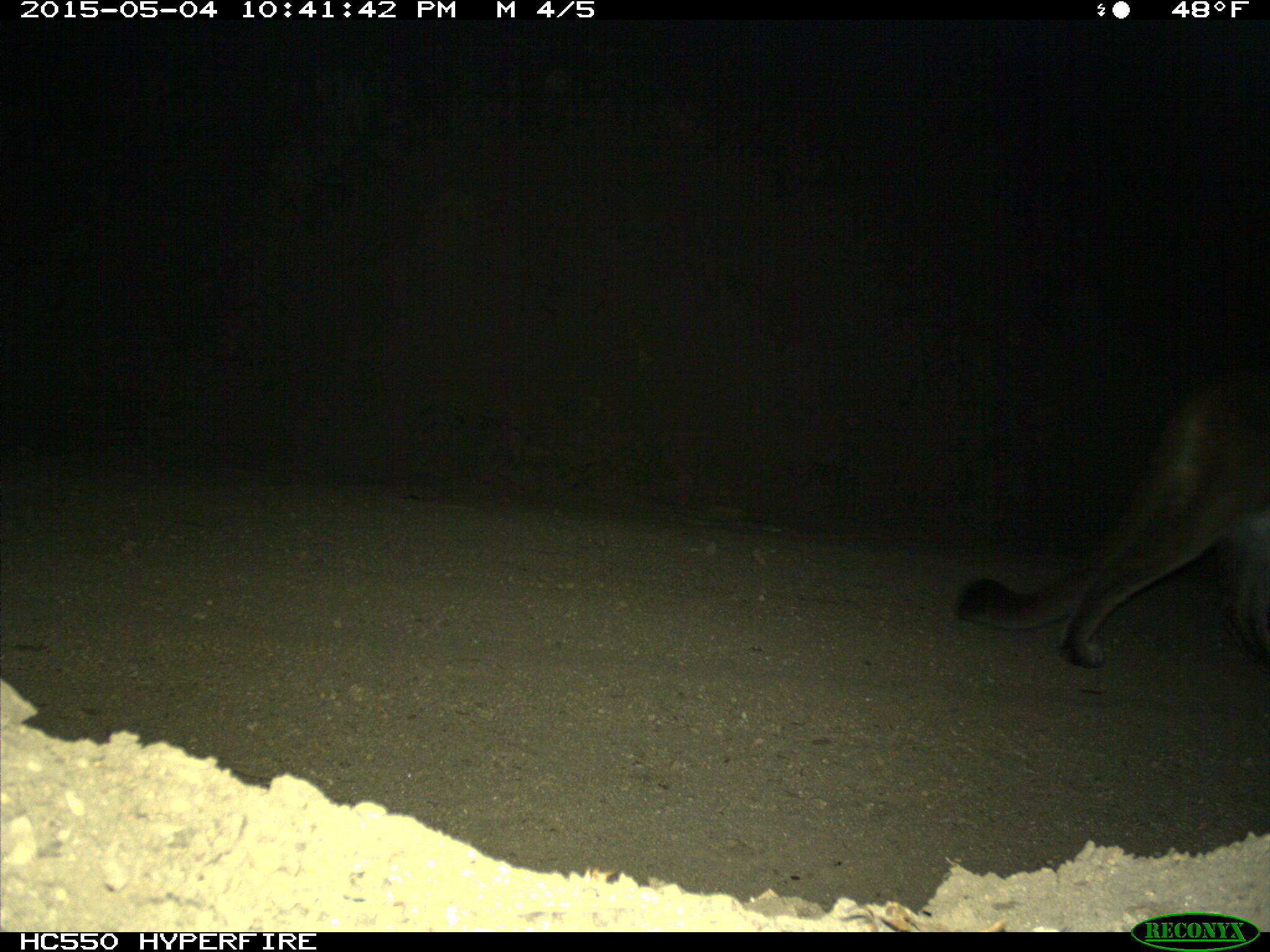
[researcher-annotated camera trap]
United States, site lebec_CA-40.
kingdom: Animalia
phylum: Chordata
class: Mammalia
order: Artiodactyla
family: Bovidae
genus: Bos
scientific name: Bos taurus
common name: domestic cow